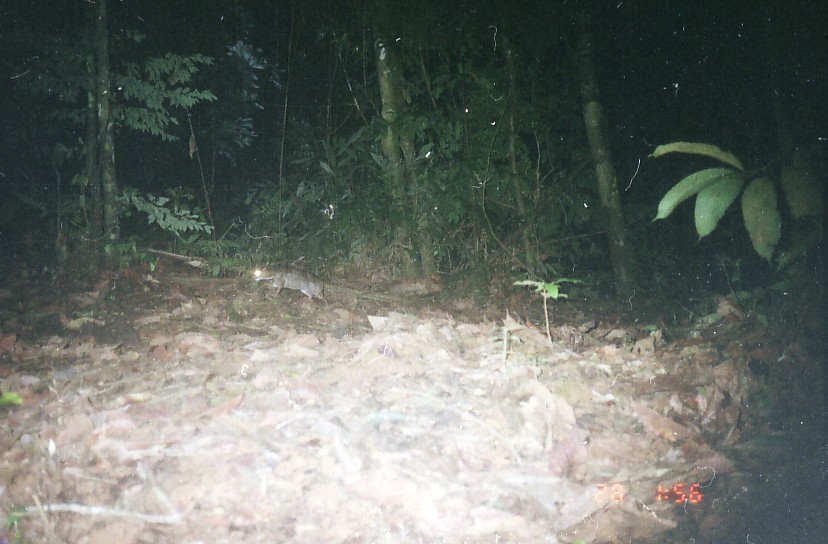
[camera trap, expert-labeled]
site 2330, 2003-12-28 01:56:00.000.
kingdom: Animalia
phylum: Chordata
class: Mammalia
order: Artiodactyla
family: Tragulidae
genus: Tragulus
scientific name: Tragulus javanicus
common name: javan chevrotain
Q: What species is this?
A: Tragulus javanicus (javan chevrotain).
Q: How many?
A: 1.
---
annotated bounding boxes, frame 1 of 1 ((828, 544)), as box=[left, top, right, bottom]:
tragulus javanicus: box=[247, 264, 329, 308]